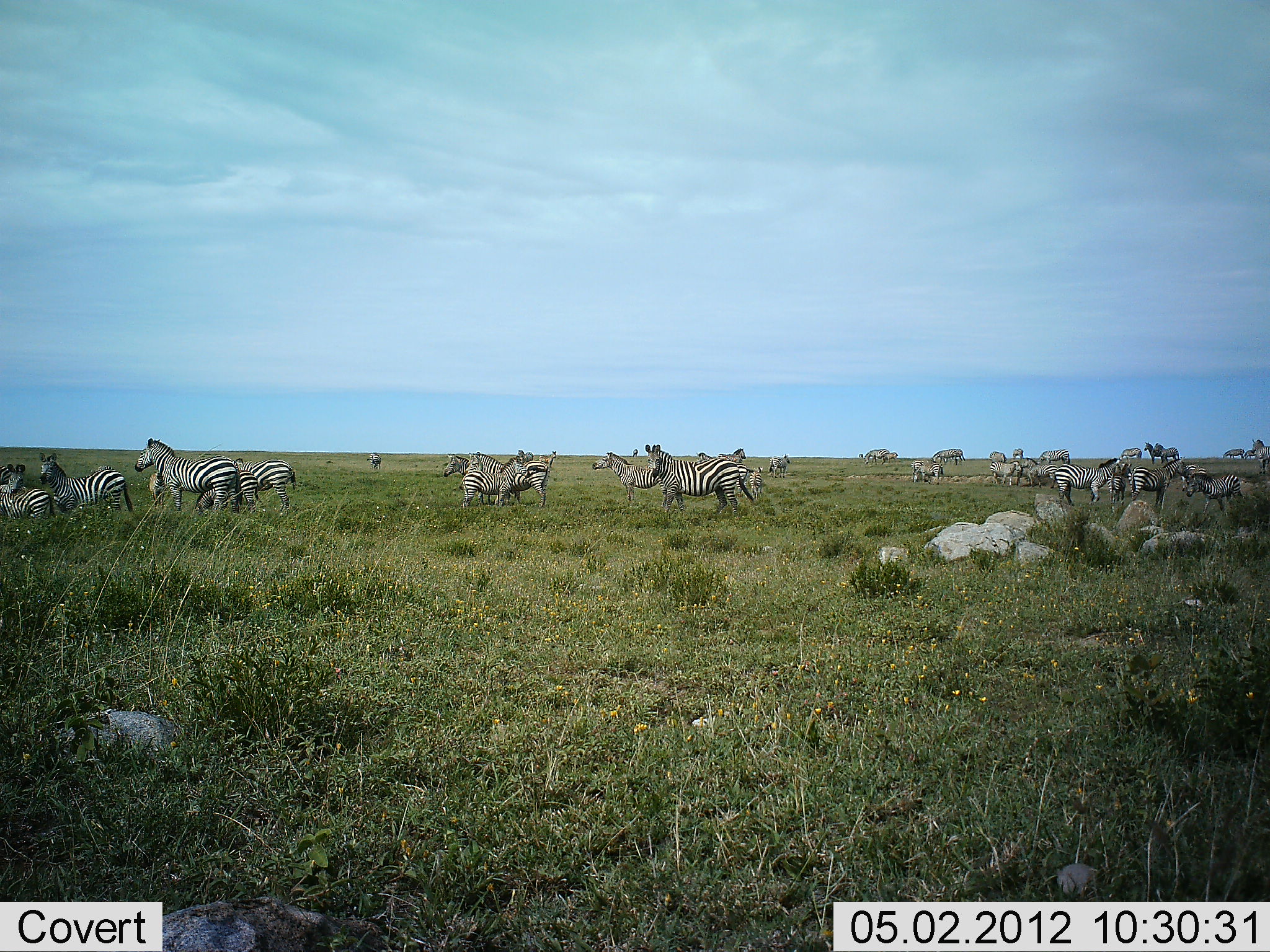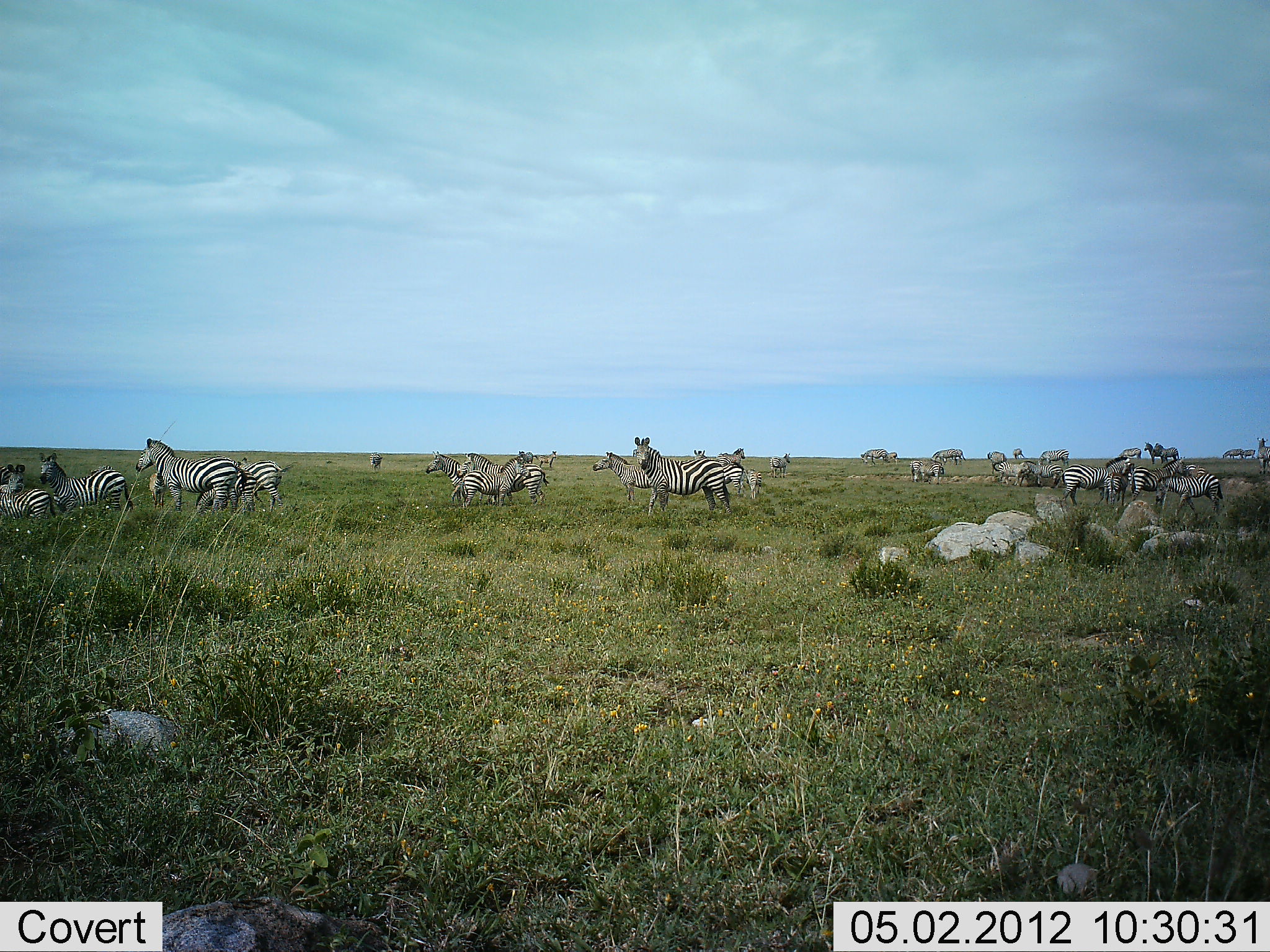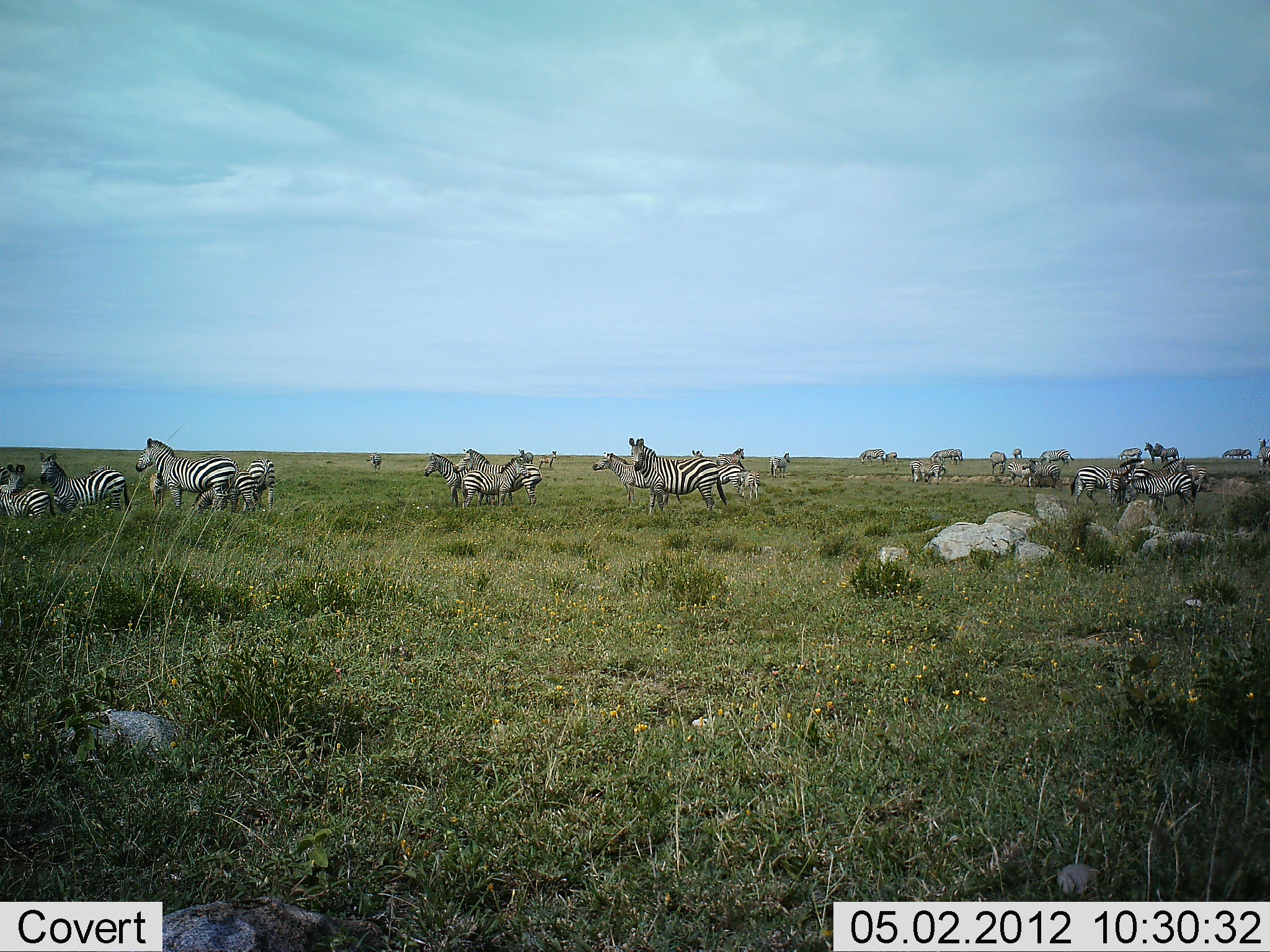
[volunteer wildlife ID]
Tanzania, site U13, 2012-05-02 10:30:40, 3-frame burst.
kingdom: Animalia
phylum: Chordata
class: Mammalia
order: Perissodactyla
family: Equidae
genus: Equus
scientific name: Equus quagga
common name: plains zebra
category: zebra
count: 11-50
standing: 90%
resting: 10%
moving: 50%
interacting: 3%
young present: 3%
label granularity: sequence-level